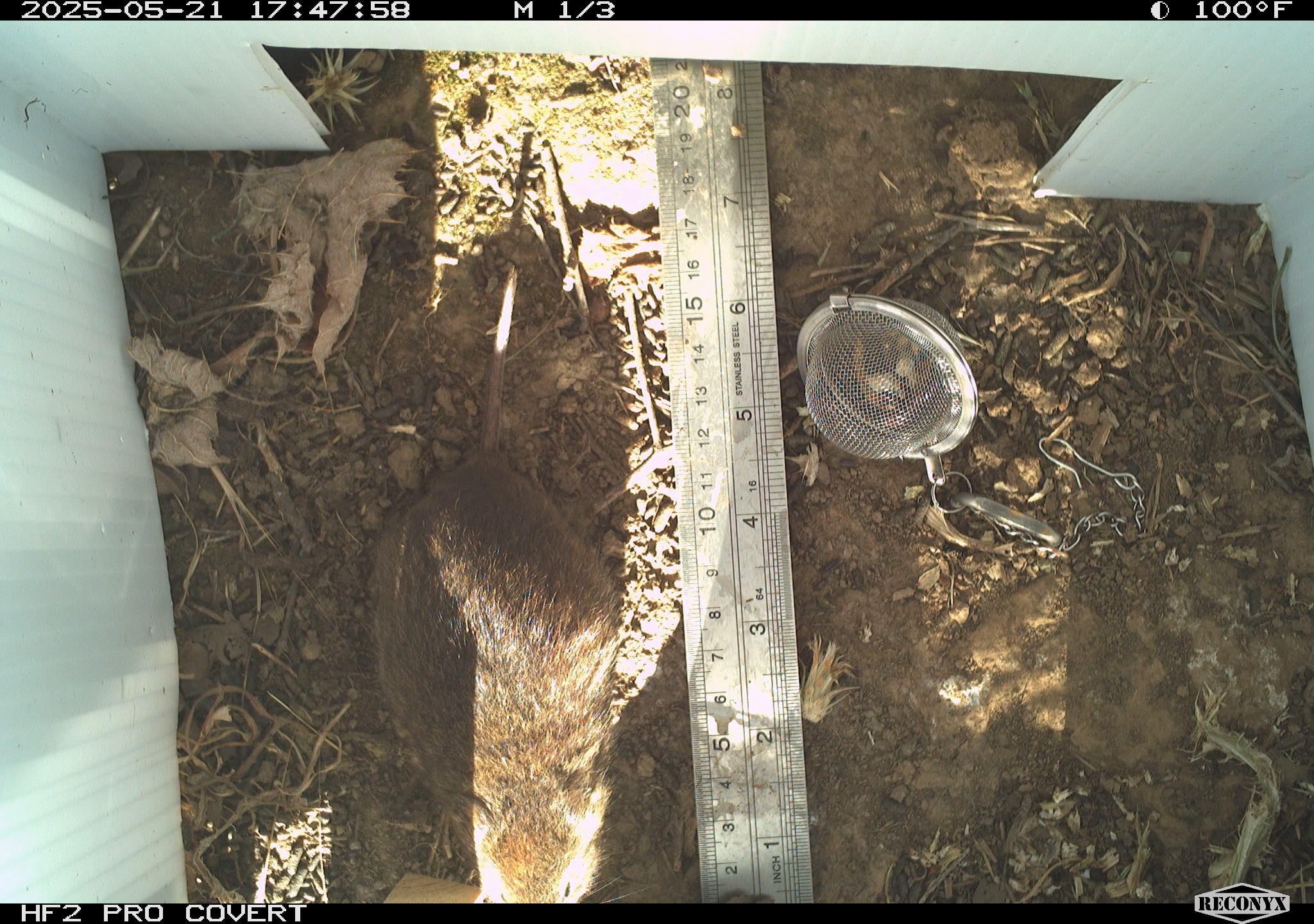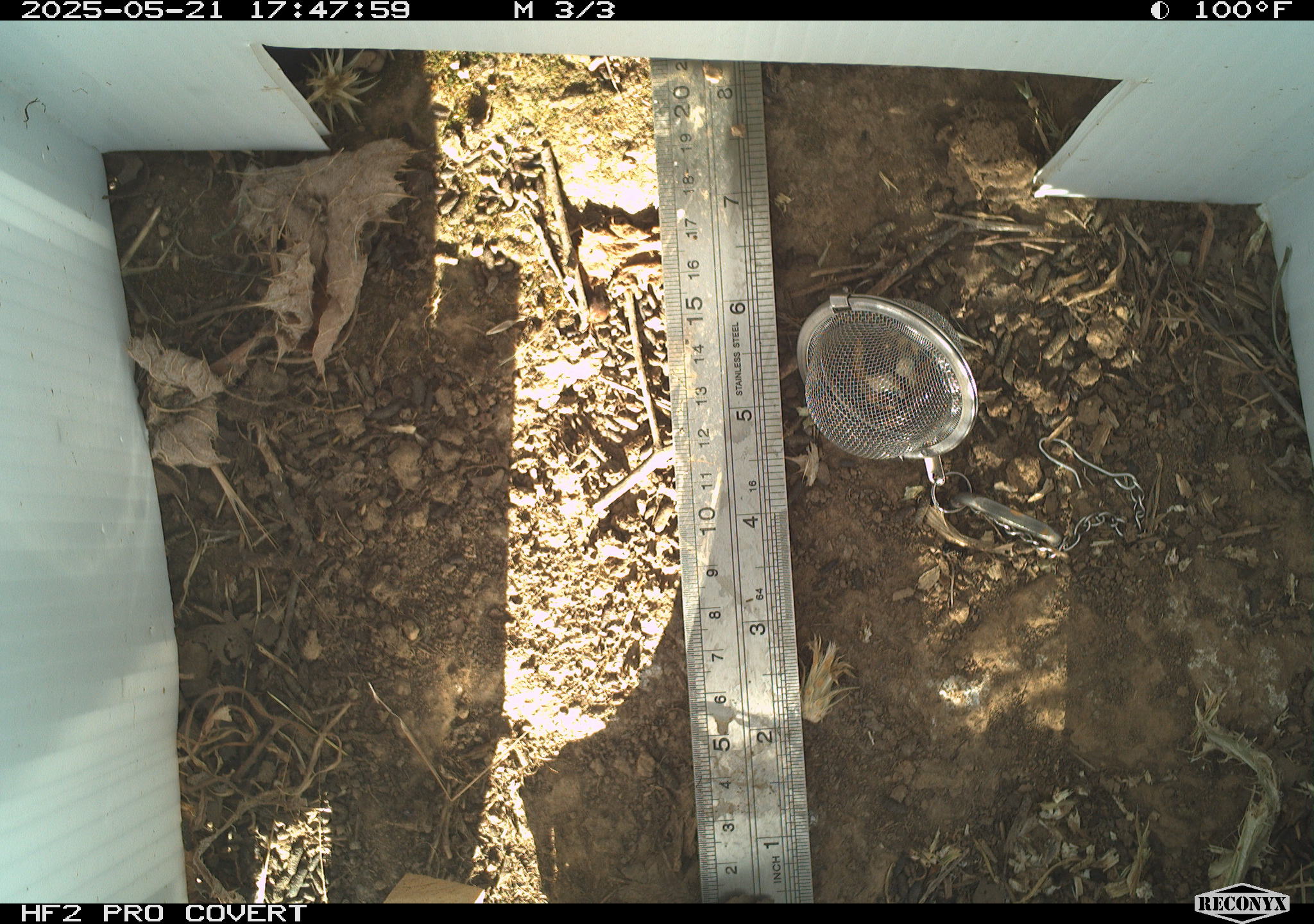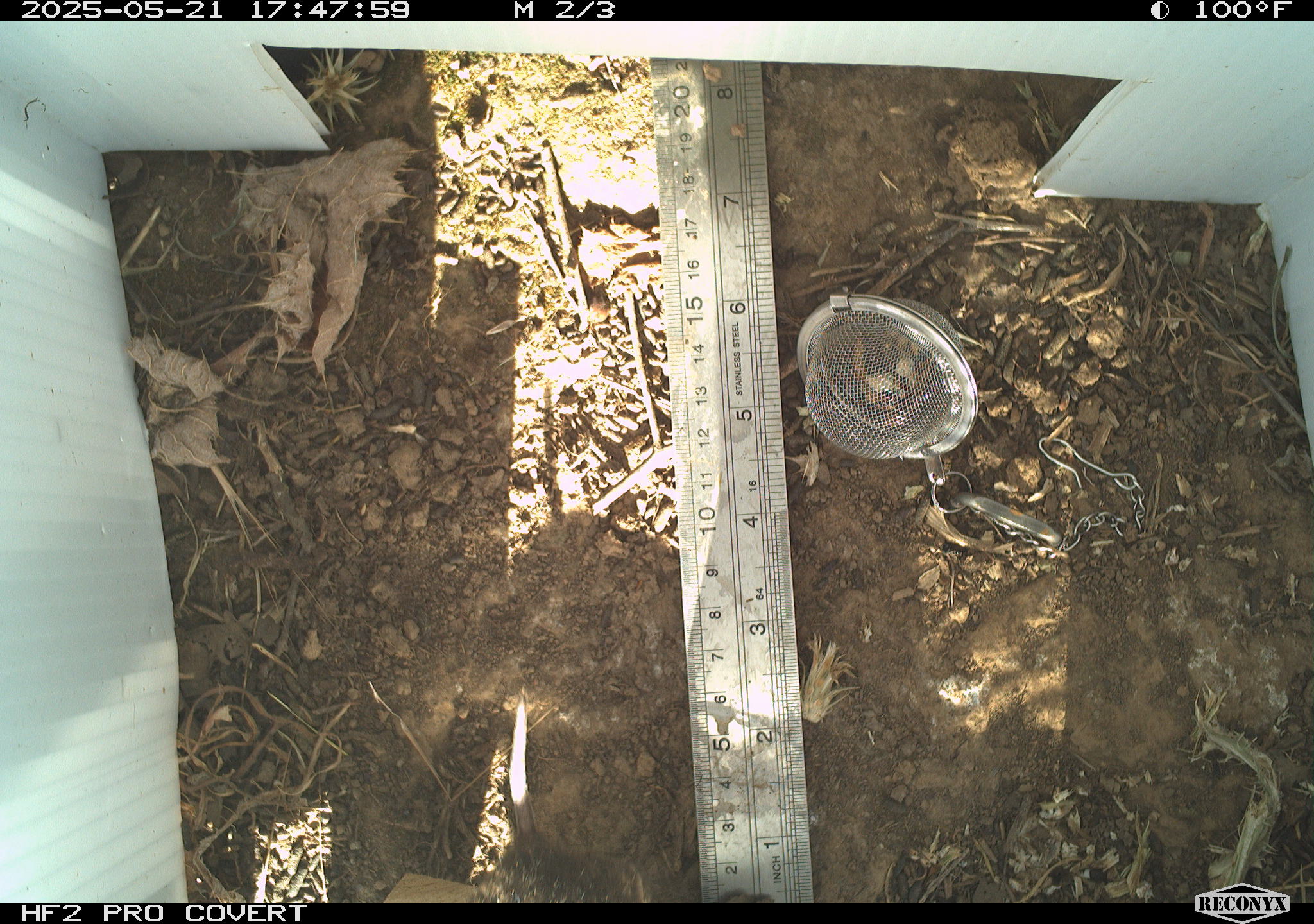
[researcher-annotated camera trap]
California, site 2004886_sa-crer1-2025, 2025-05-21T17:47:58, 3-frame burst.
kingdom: Animalia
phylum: Chordata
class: Mammalia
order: Rodentia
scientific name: Rodentia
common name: rodent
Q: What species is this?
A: Rodent (Rodentia).